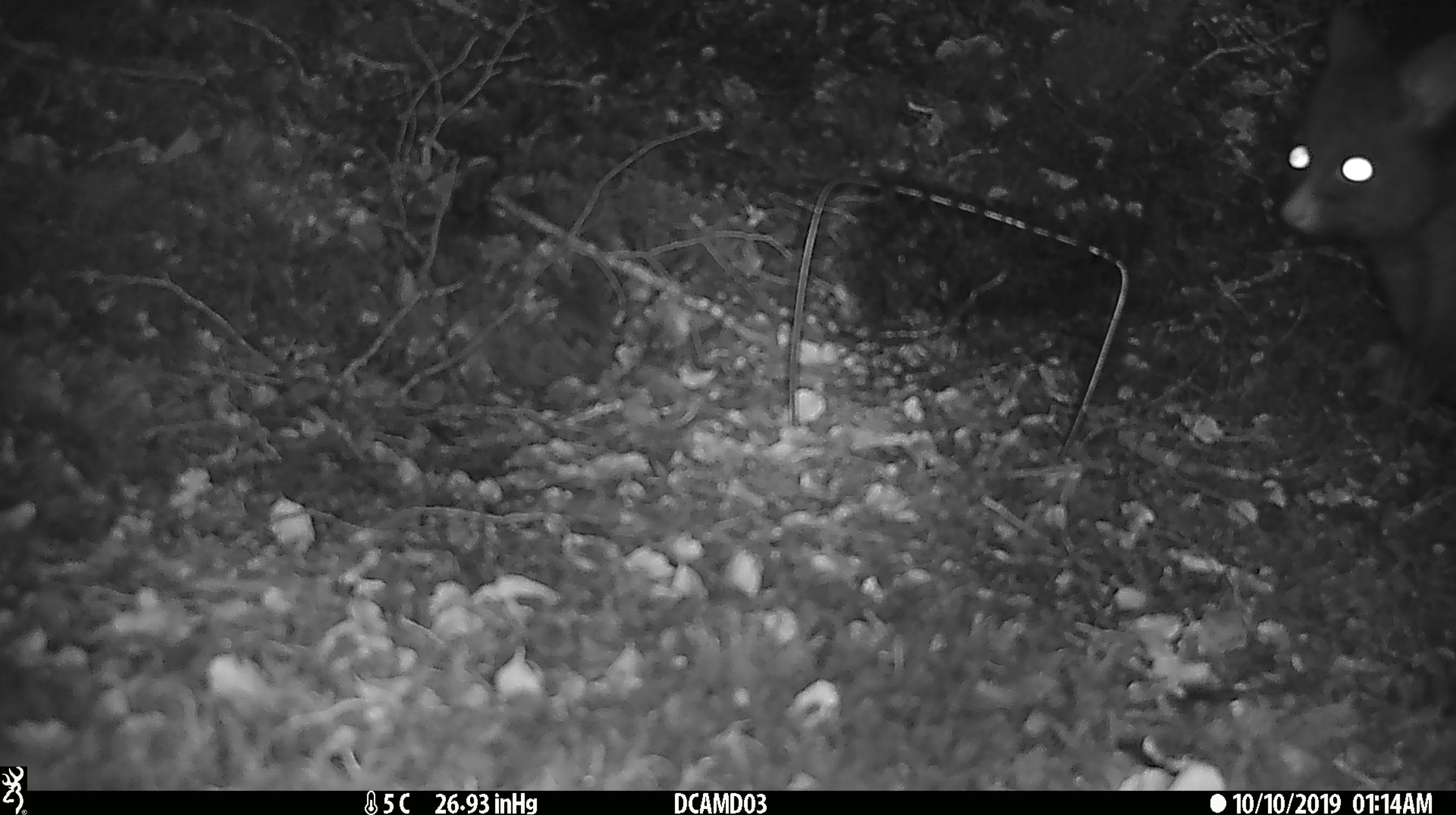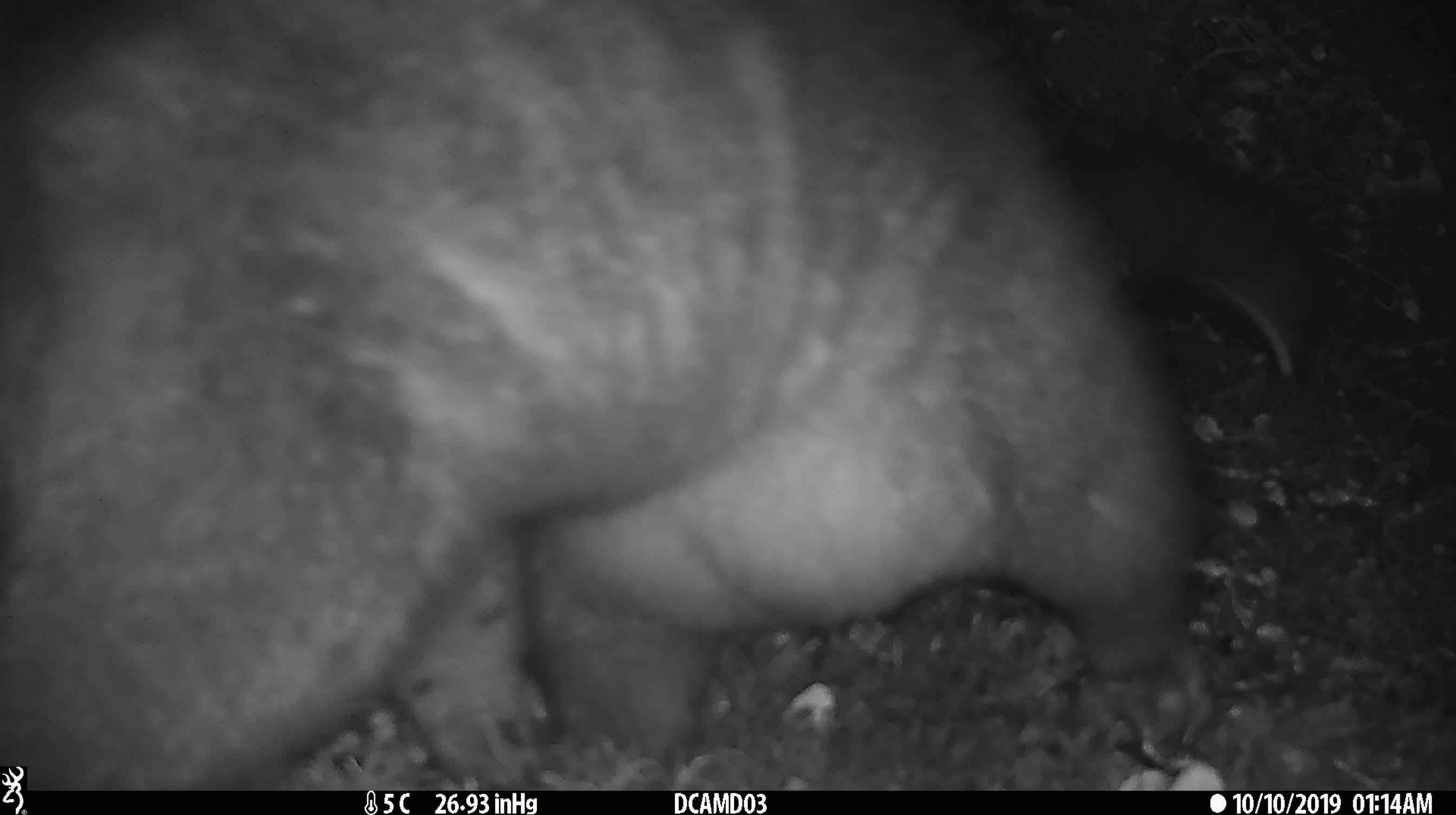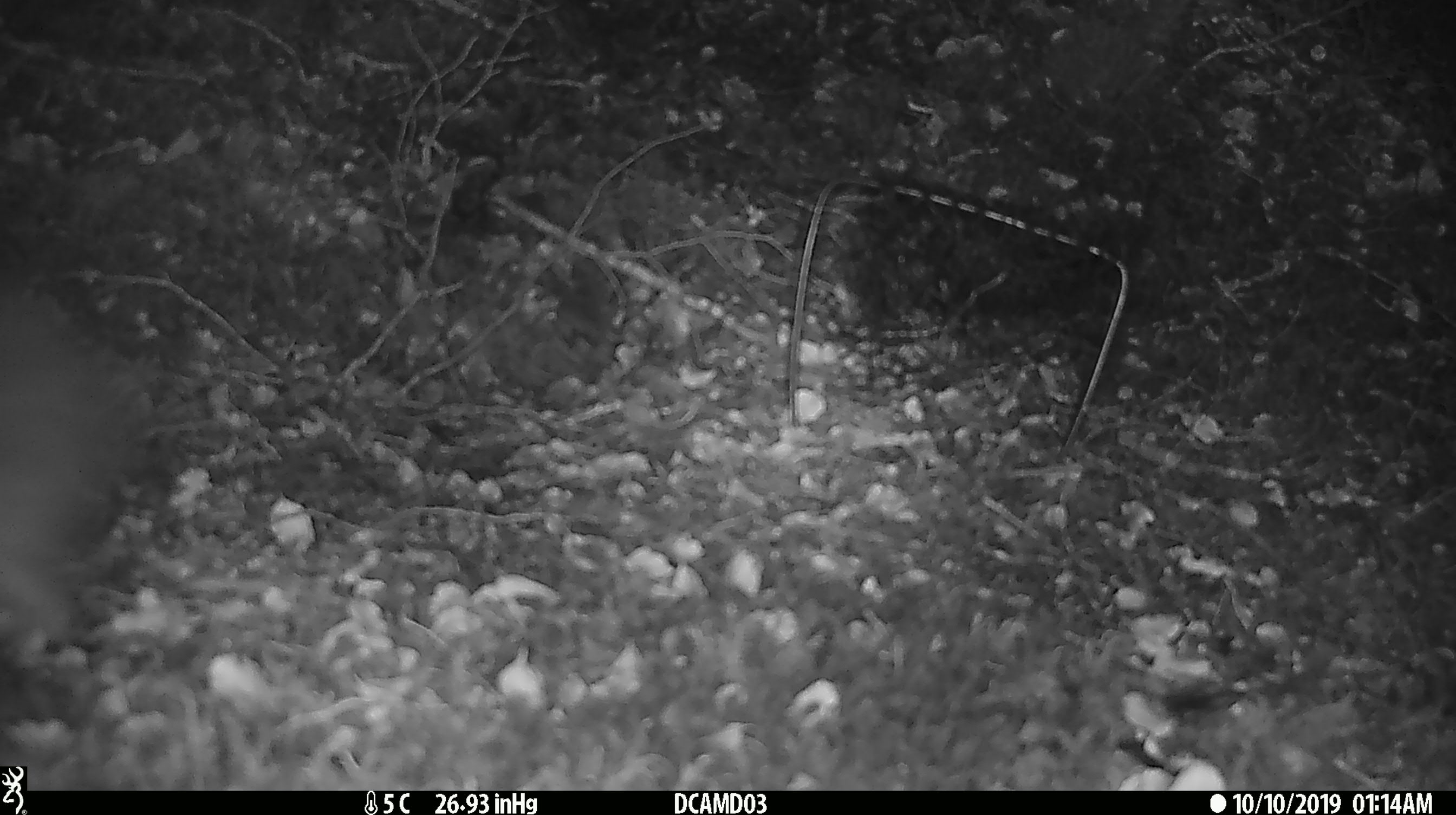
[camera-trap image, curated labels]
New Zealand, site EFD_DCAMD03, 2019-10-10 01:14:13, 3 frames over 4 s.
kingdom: Animalia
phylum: Chordata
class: Mammalia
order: Diprotodontia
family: Phalangeridae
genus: Trichosurus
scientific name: Trichosurus vulpecula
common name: common brushtail possum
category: possum